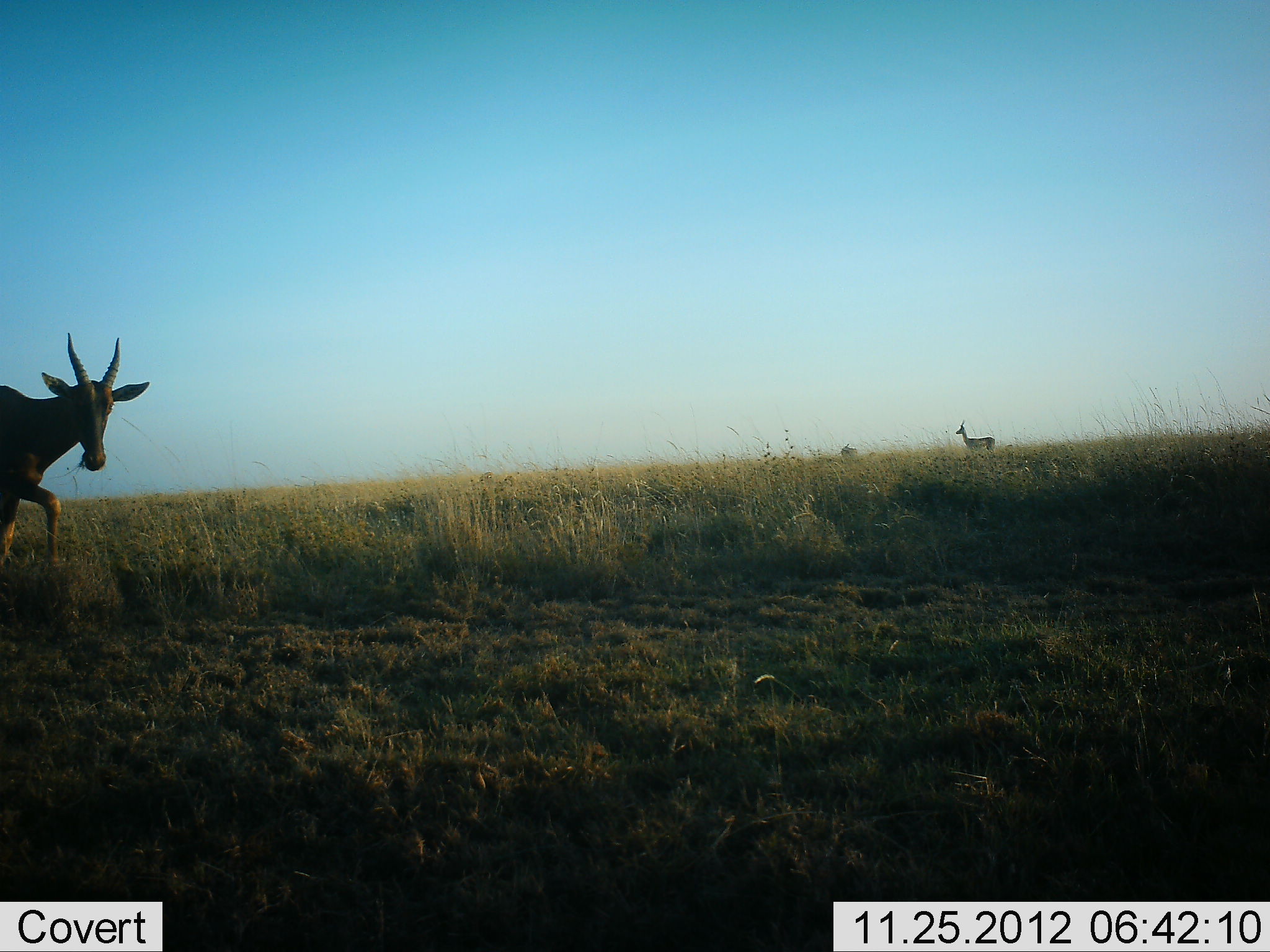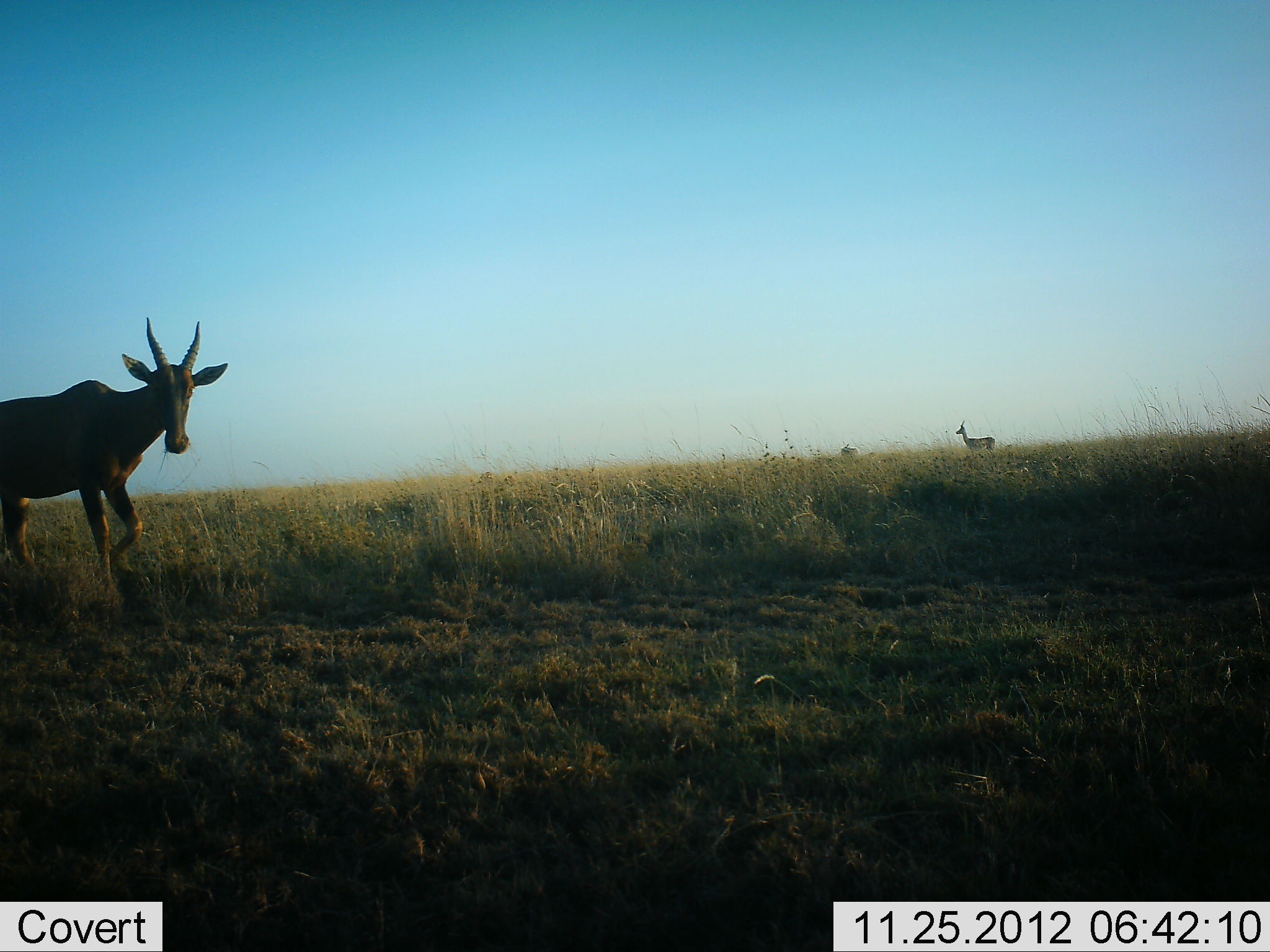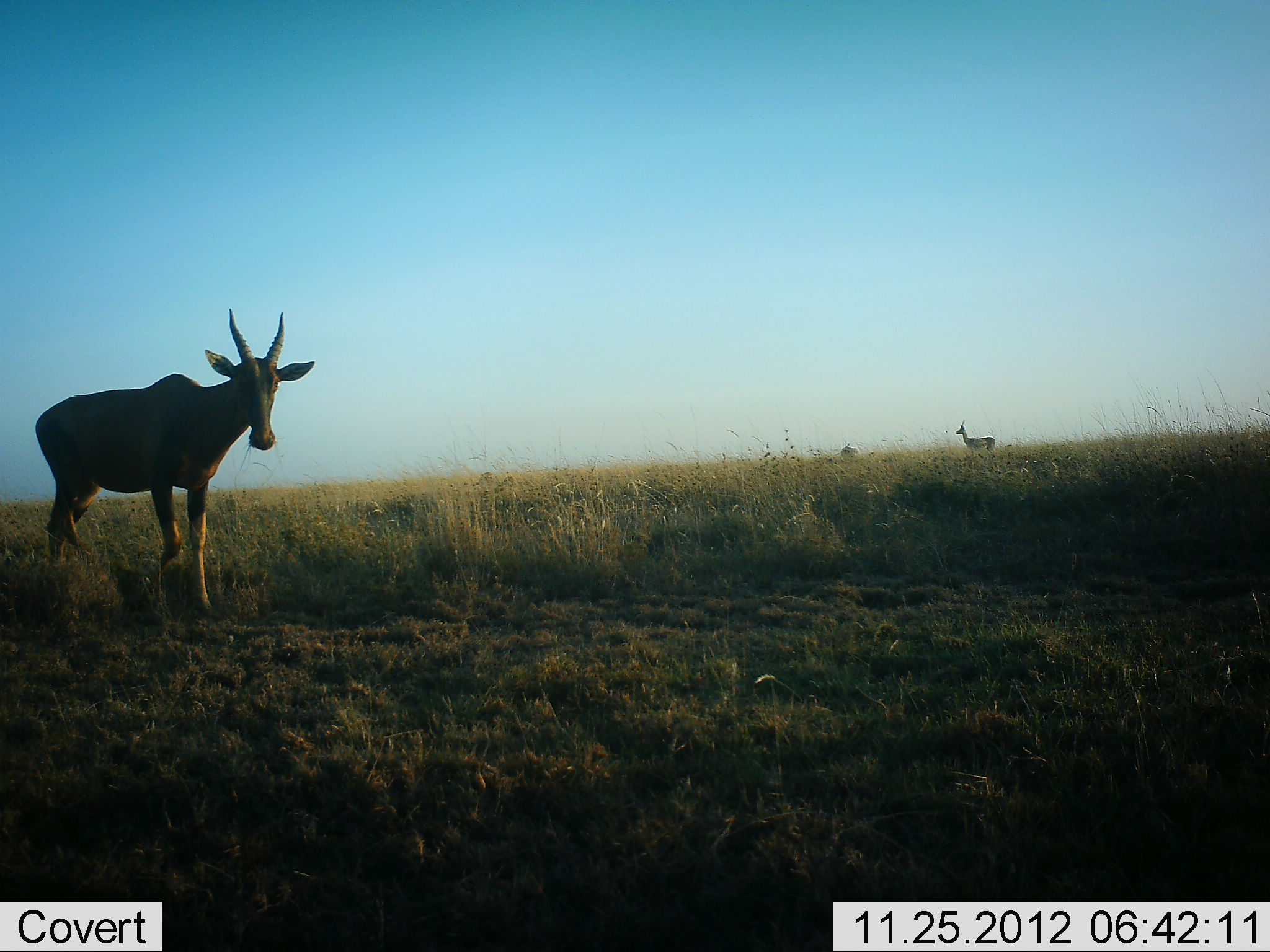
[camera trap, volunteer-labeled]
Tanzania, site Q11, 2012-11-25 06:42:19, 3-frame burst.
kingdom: Animalia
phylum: Chordata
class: Mammalia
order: Artiodactyla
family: Bovidae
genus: Damaliscus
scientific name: Damaliscus lunatus jimela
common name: topi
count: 1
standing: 25%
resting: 0%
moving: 88%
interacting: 0%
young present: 0%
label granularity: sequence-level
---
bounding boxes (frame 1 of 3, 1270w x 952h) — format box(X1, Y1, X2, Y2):
animal: box(1, 330, 150, 569); box(955, 420, 997, 452)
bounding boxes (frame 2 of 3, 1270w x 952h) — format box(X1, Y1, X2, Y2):
animal: box(1, 316, 229, 603); box(954, 419, 995, 452)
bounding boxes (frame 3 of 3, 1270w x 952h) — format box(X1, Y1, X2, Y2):
animal: box(33, 307, 317, 621); box(955, 420, 996, 449)